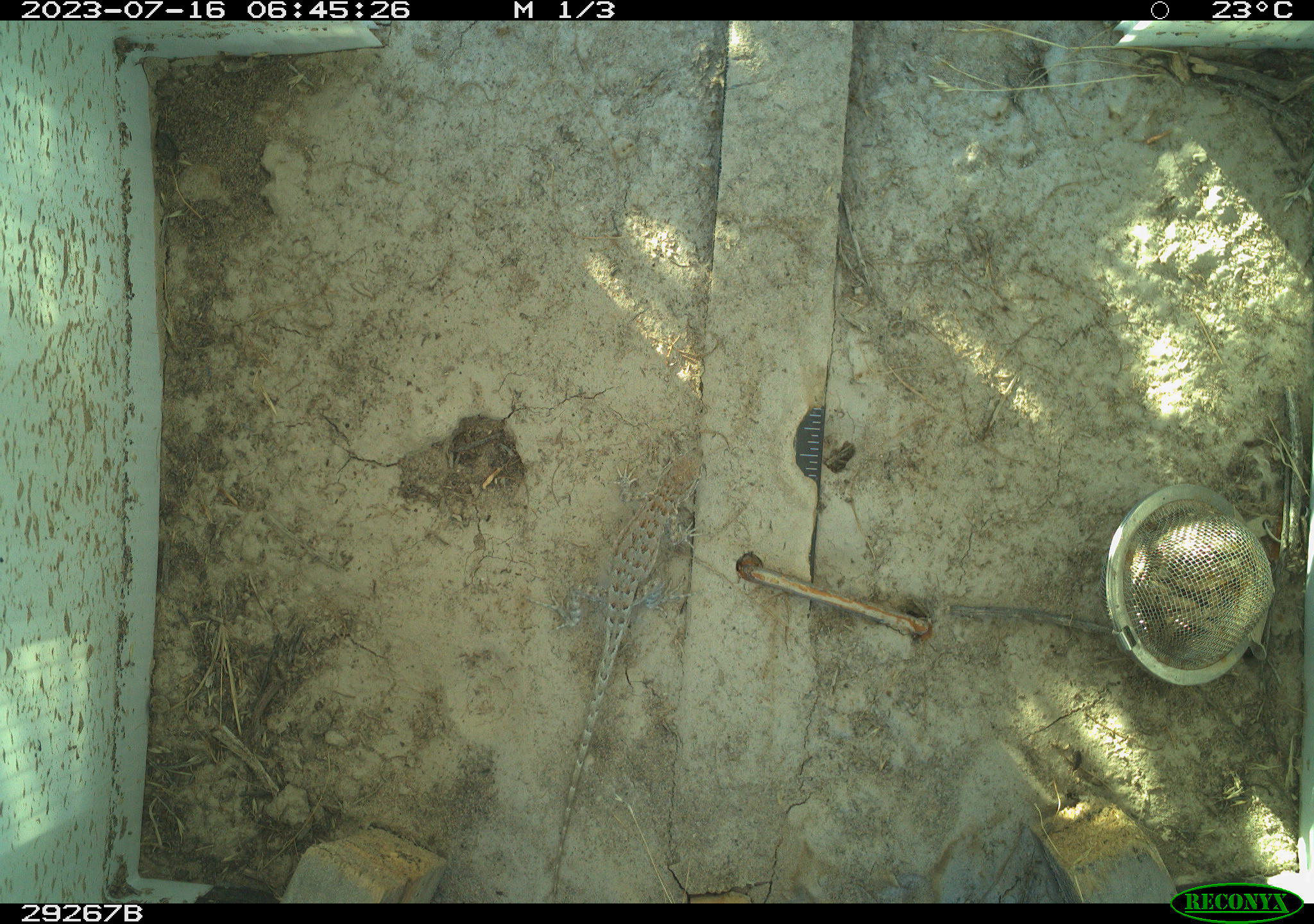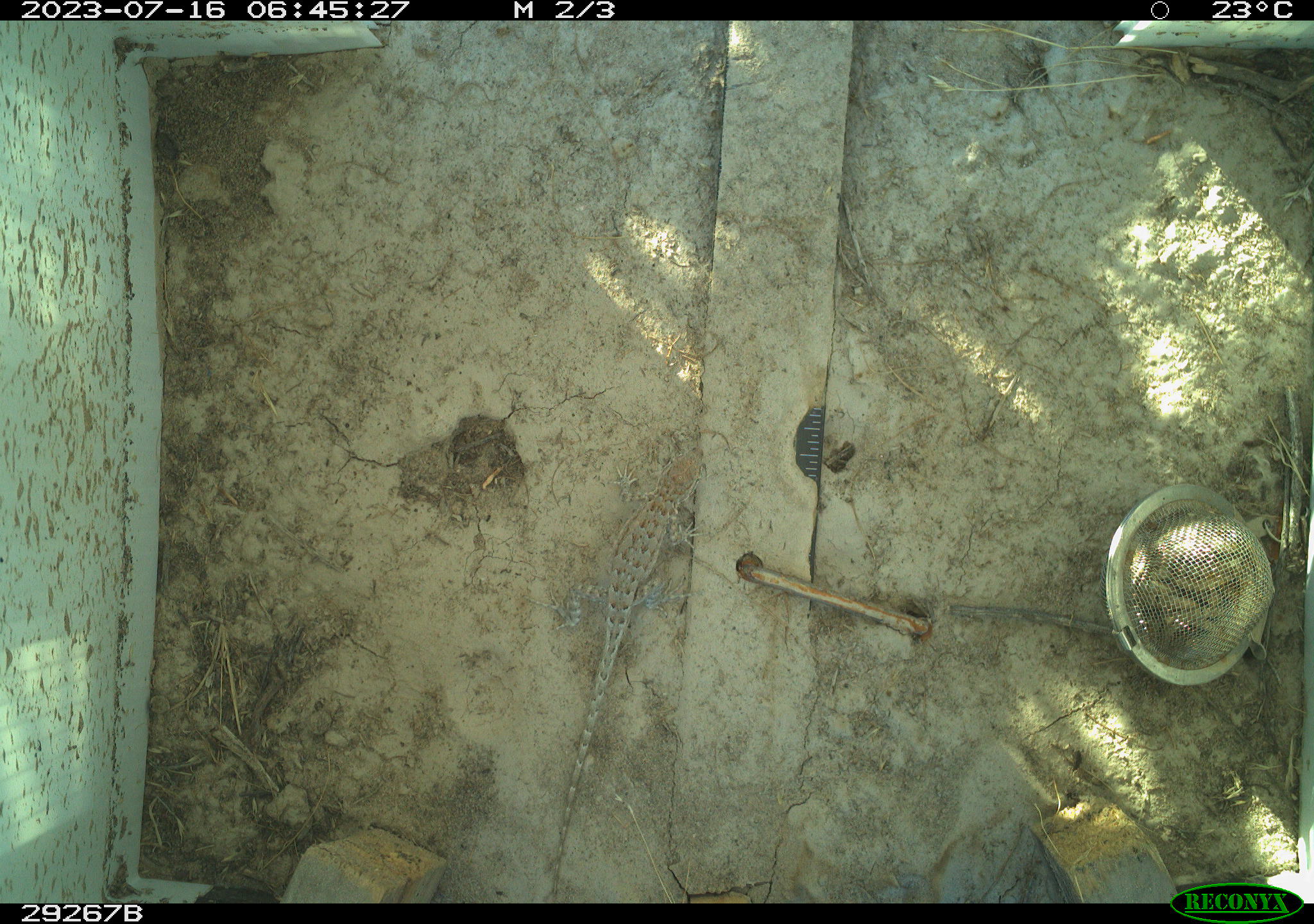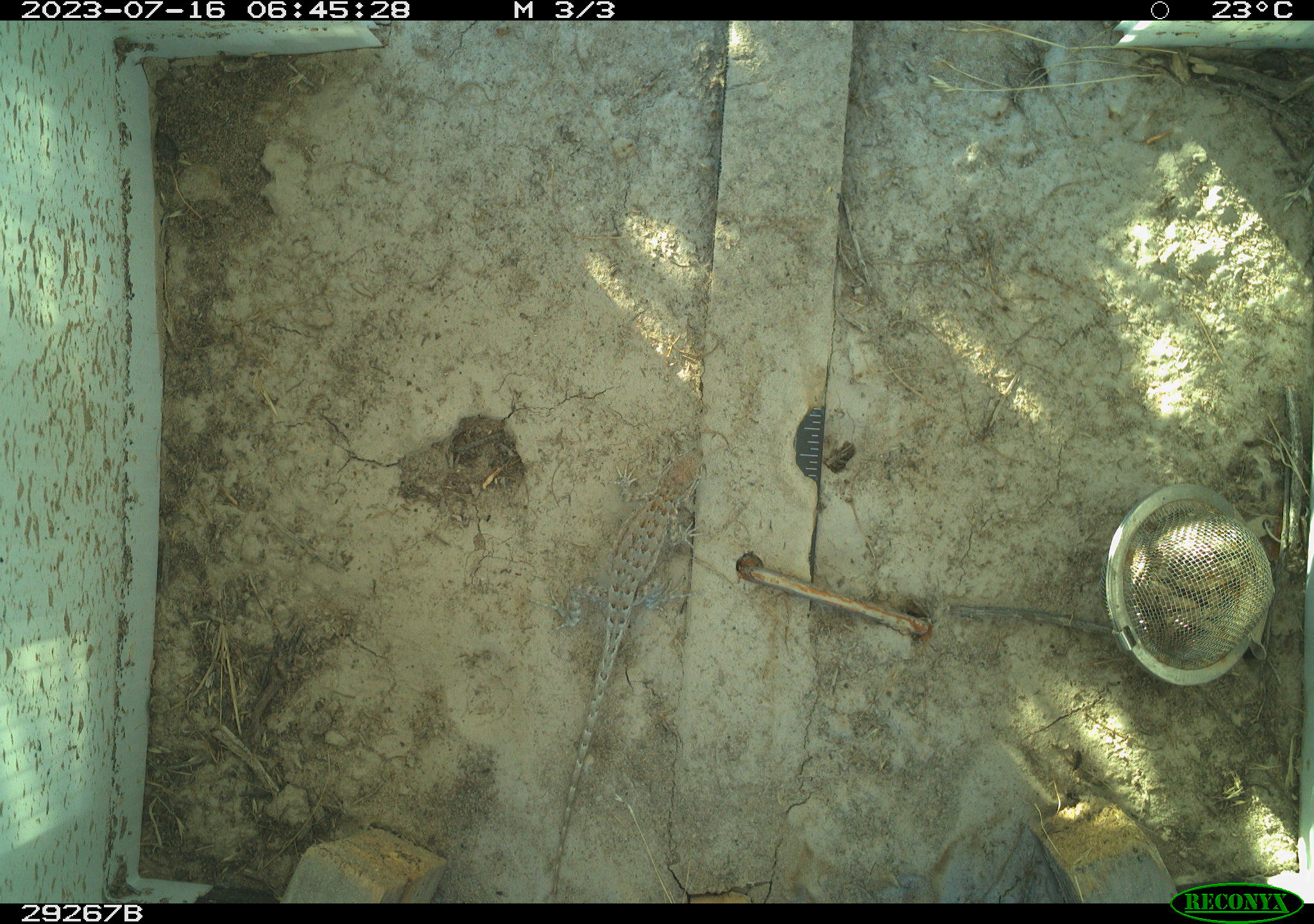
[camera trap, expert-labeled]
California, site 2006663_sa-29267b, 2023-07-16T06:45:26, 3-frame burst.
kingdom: Animalia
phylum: Chordata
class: Reptilia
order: Squamata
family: Phrynosomatidae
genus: Sceloporus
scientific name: Sceloporus graciosus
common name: common sagebrush lizard